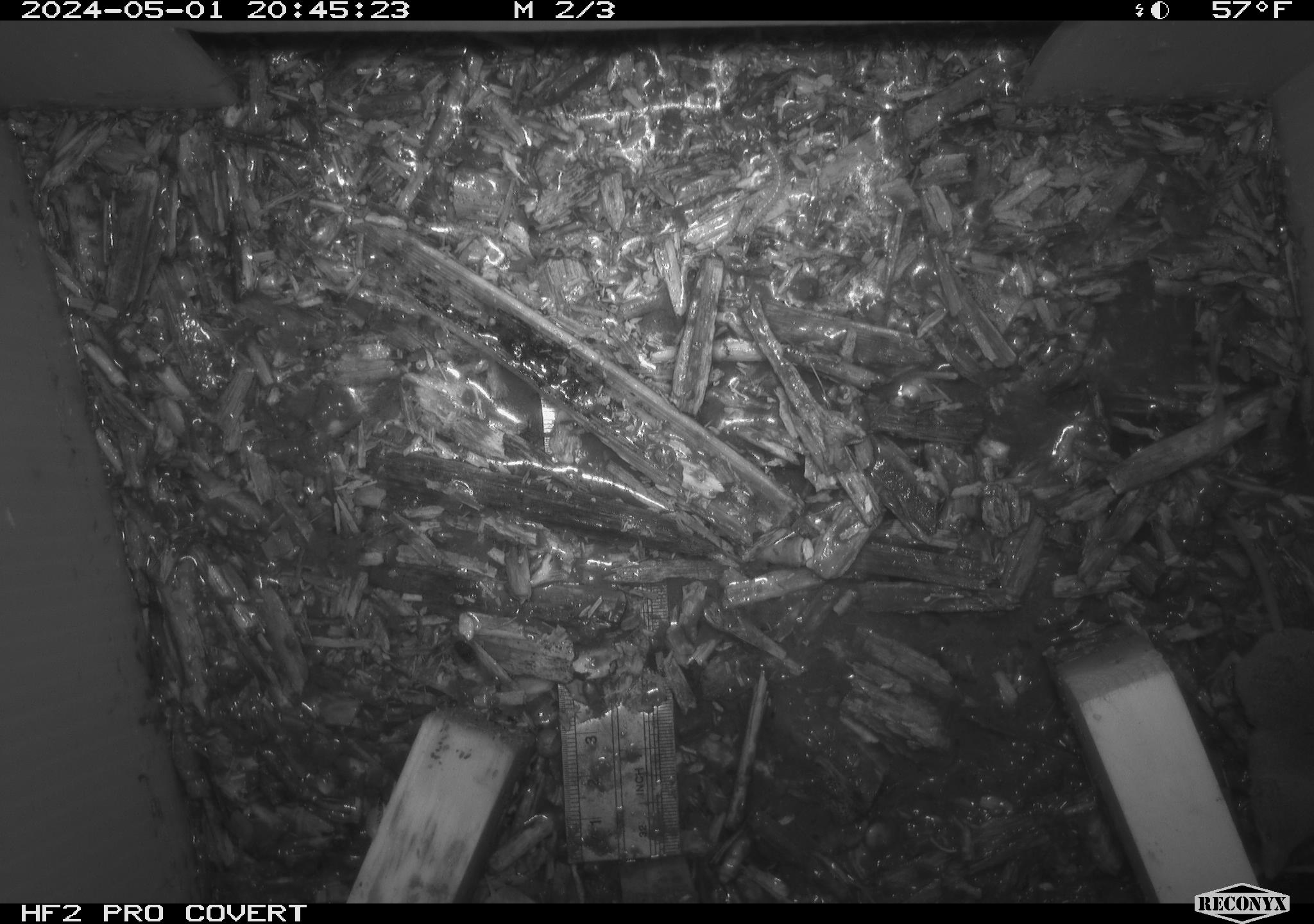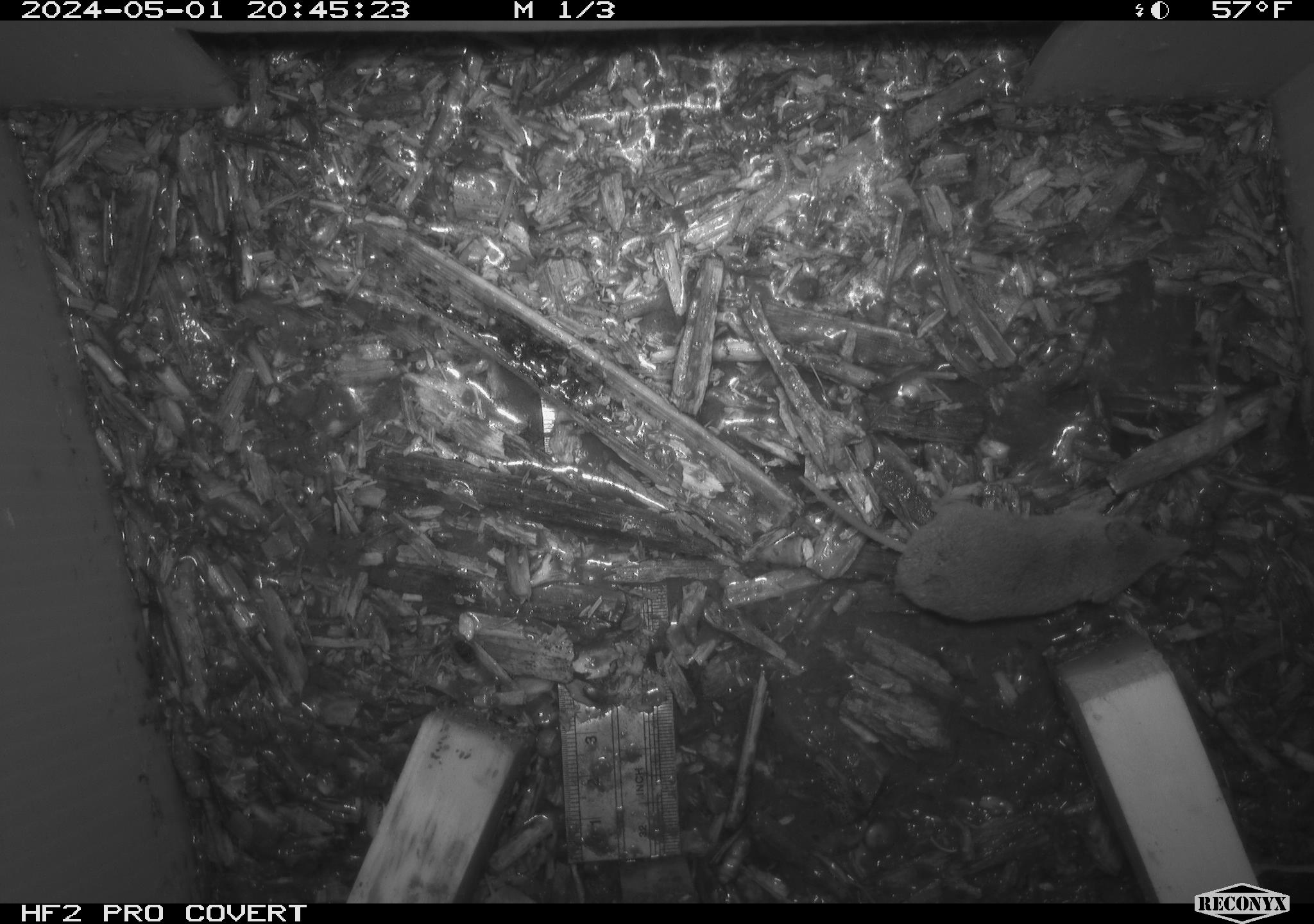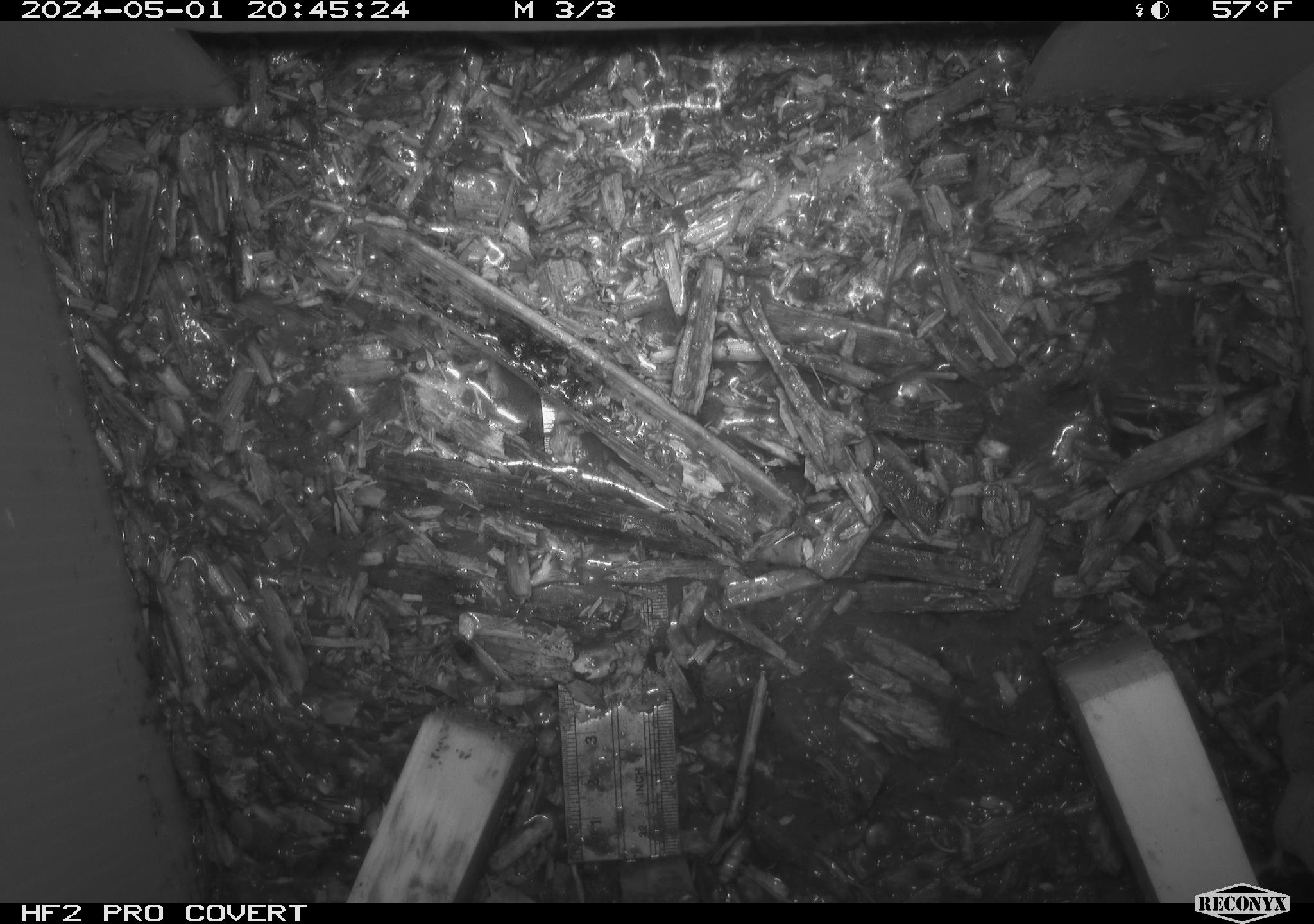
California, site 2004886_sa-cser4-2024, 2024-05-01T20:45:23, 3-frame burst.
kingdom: Animalia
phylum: Chordata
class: Mammalia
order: Eulipotyphla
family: Soricidae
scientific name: Soricidae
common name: shrews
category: soricidae family